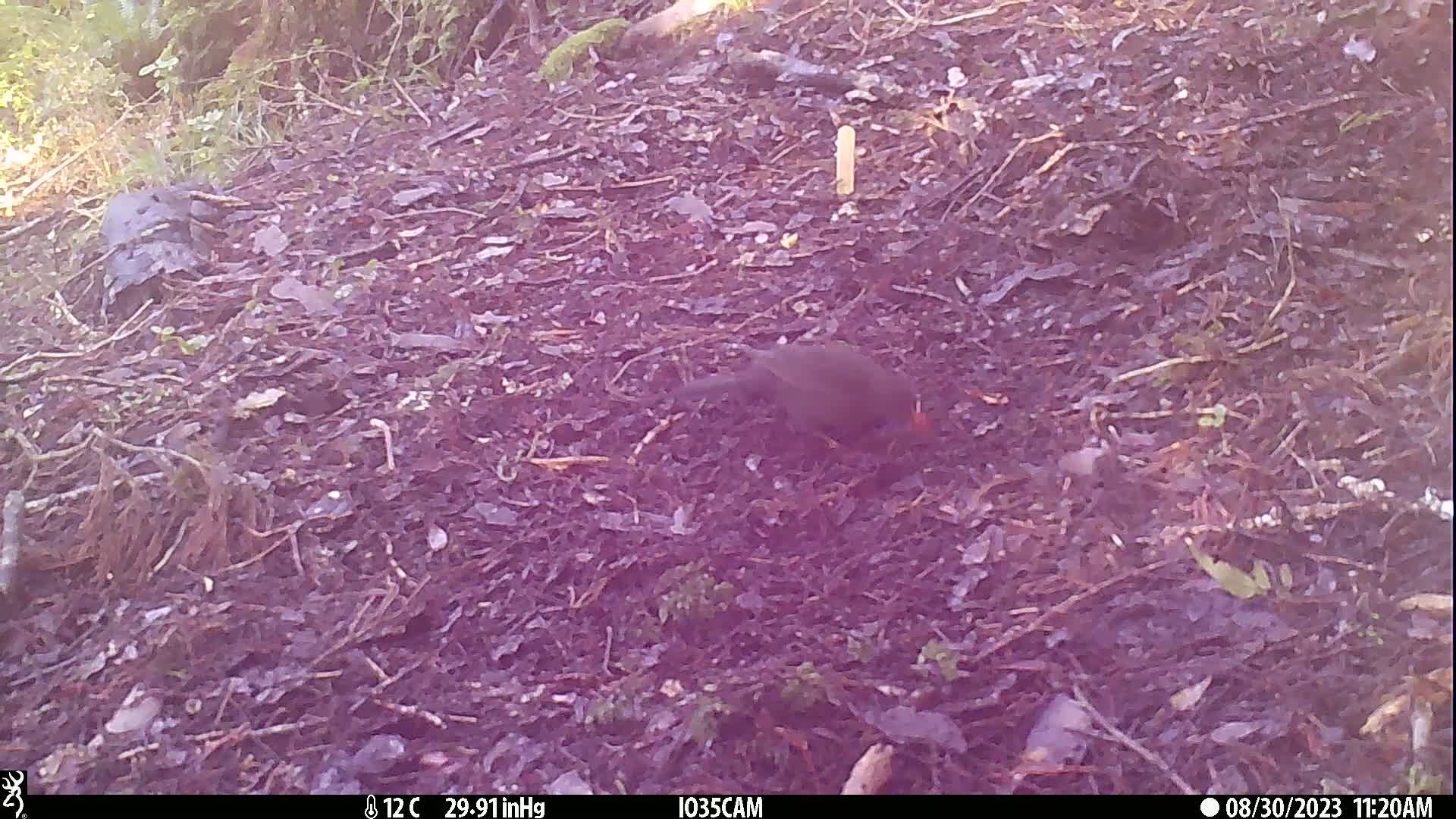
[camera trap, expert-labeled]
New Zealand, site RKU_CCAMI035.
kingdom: Animalia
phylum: Chordata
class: Aves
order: Passeriformes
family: Turdidae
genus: Turdus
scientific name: Turdus merula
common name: eurasian blackbird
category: blackbird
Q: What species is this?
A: Blackbird (eurasian blackbird) (Turdus merula).